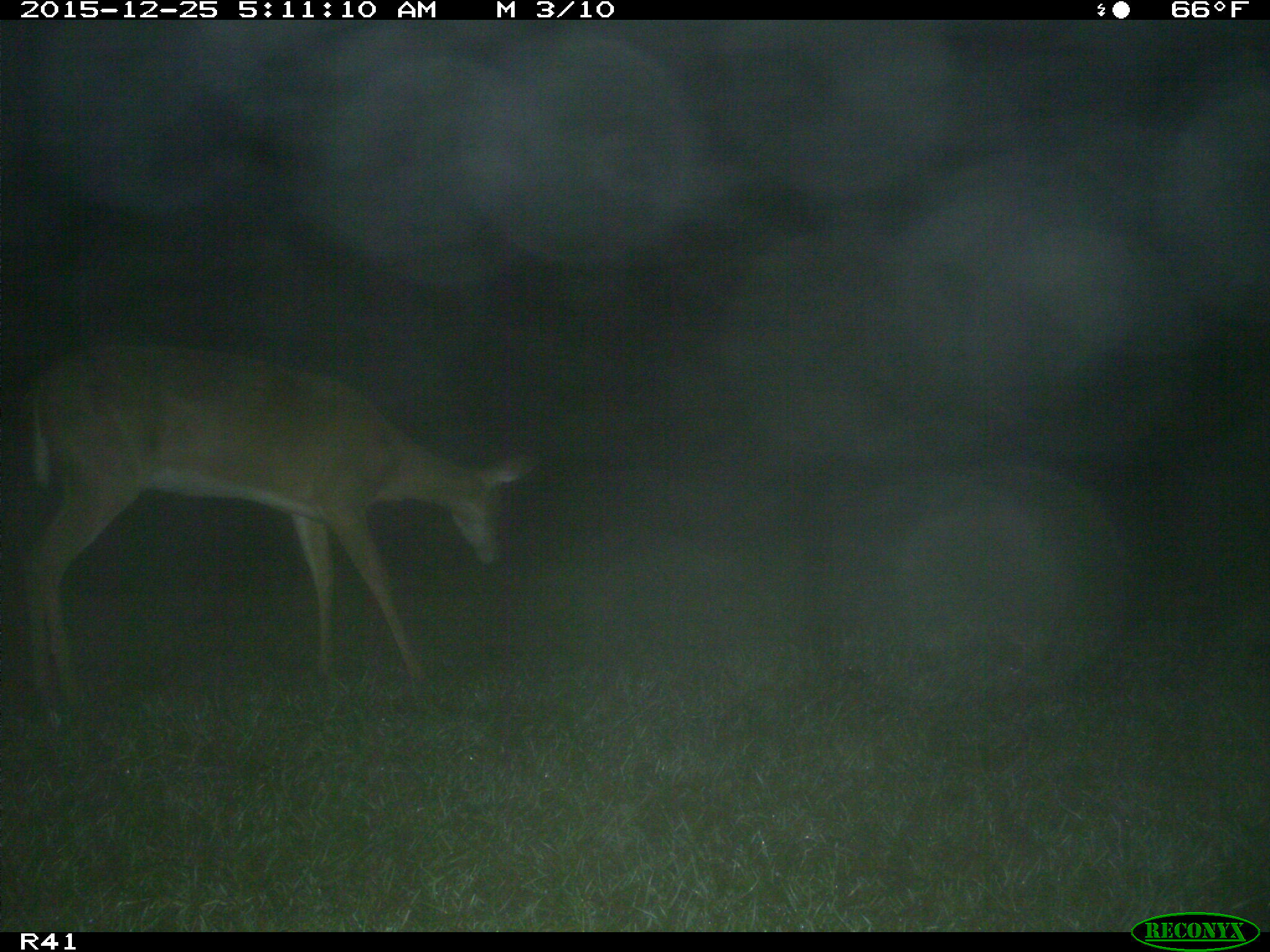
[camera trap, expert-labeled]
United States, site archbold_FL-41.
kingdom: Animalia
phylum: Chordata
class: Mammalia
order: Artiodactyla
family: Cervidae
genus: Odocoileus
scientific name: Odocoileus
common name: deer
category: unidentified deer